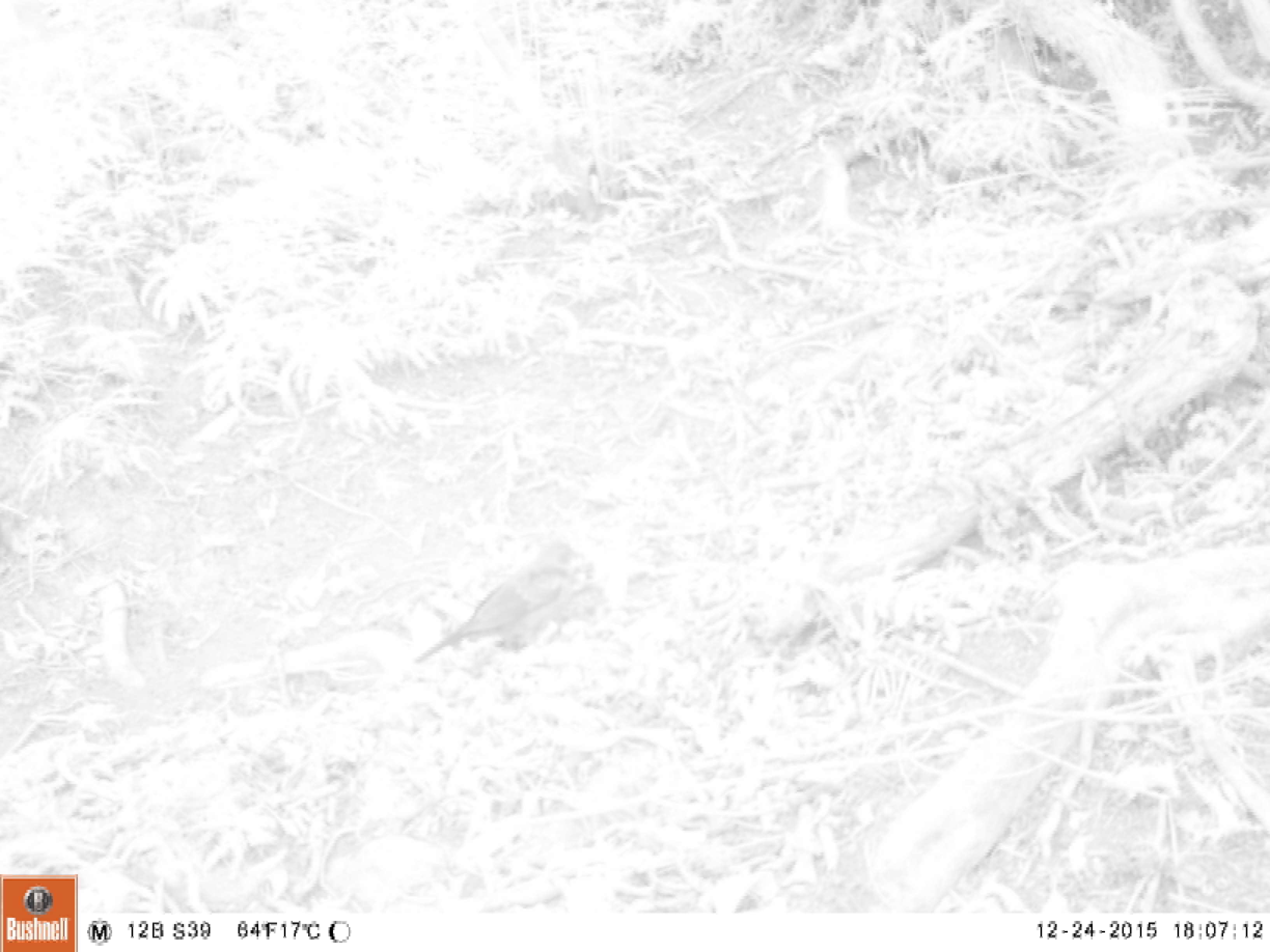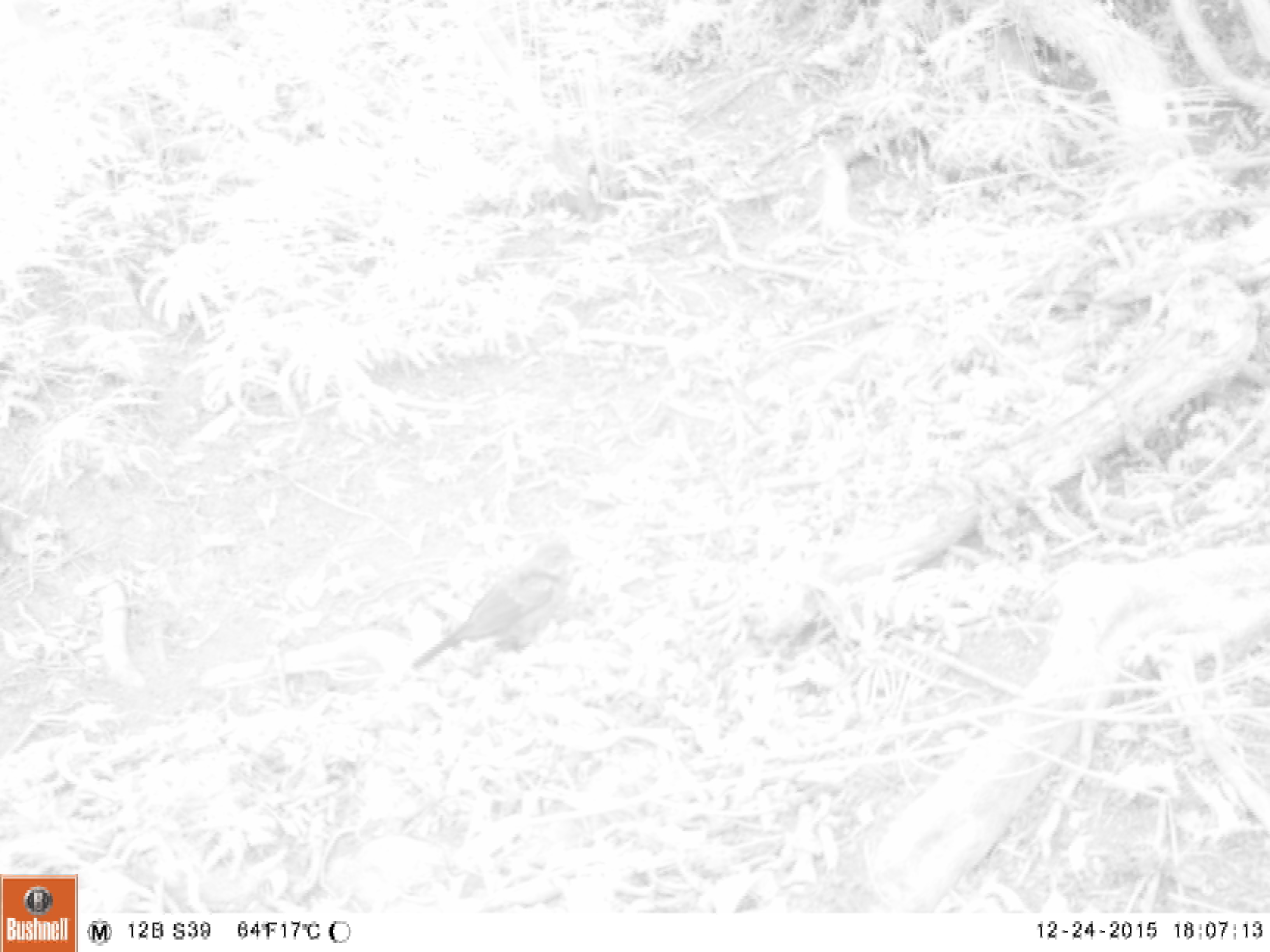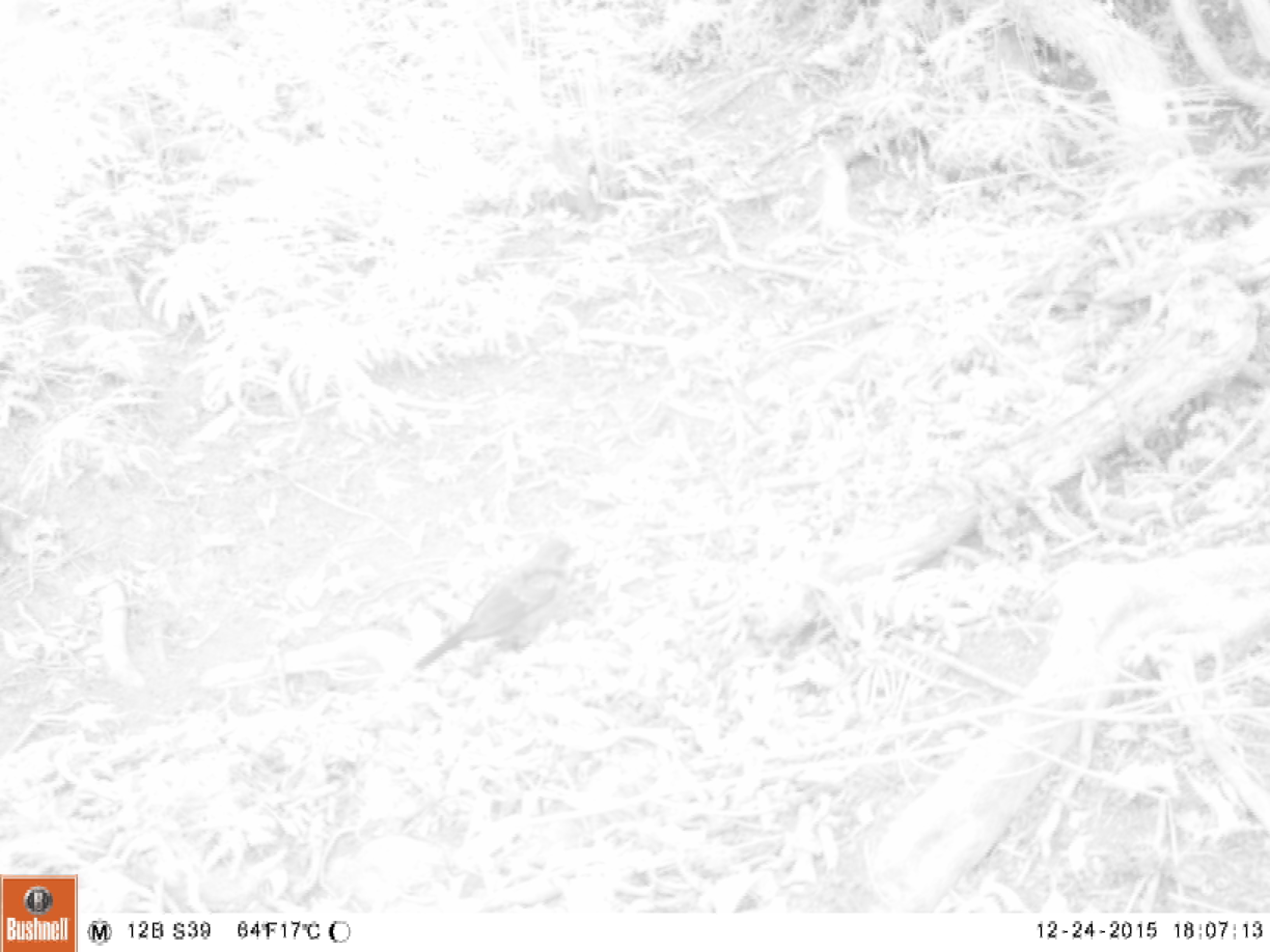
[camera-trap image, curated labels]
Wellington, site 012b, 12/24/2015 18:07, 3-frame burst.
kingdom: Animalia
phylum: Chordata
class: Aves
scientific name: Aves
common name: bird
Bird (Aves).